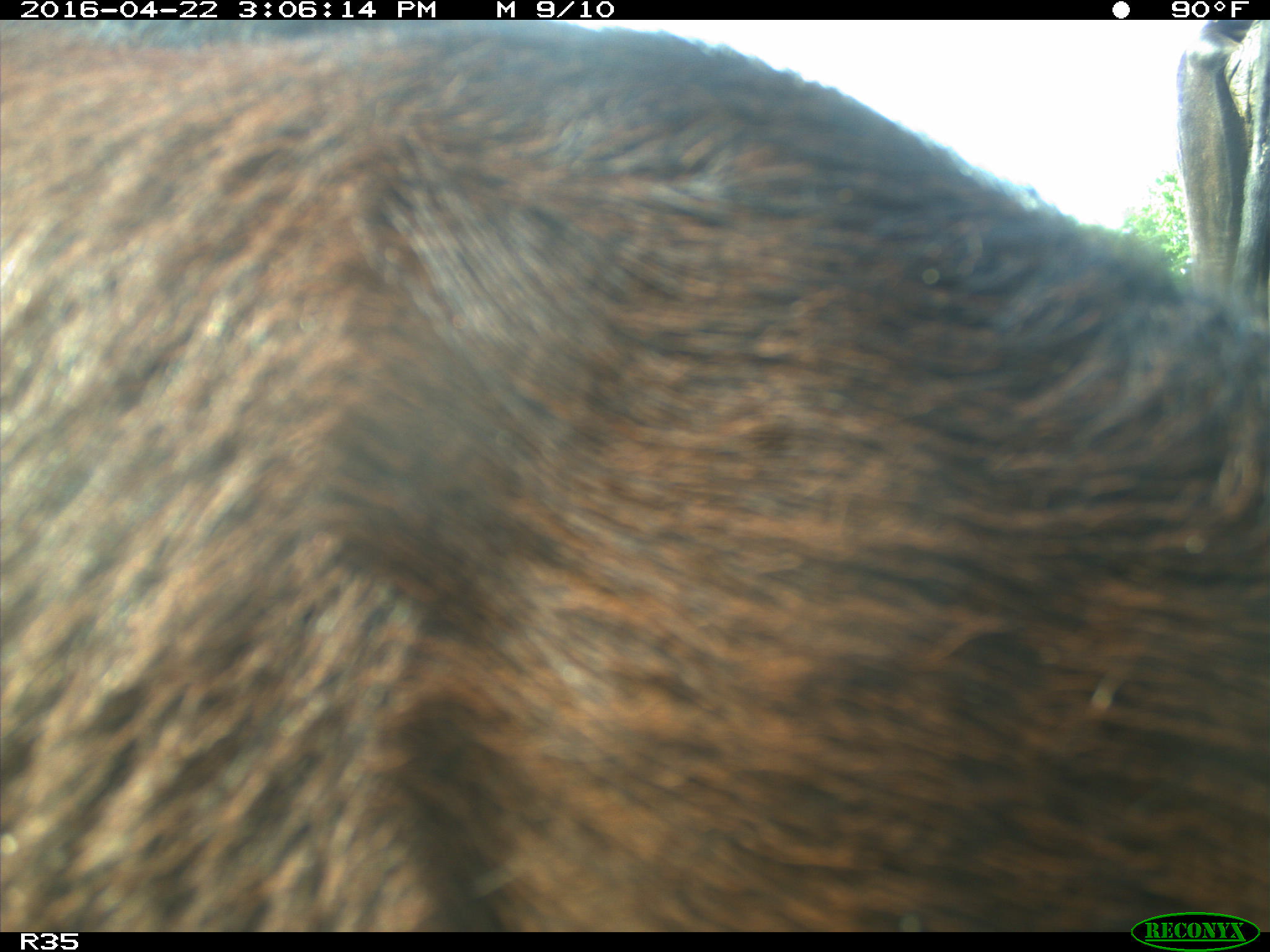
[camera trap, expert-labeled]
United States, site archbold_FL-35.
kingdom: Animalia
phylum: Chordata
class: Mammalia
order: Artiodactyla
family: Bovidae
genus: Bos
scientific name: Bos taurus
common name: domestic cow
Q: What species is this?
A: Bos taurus (domestic cow).